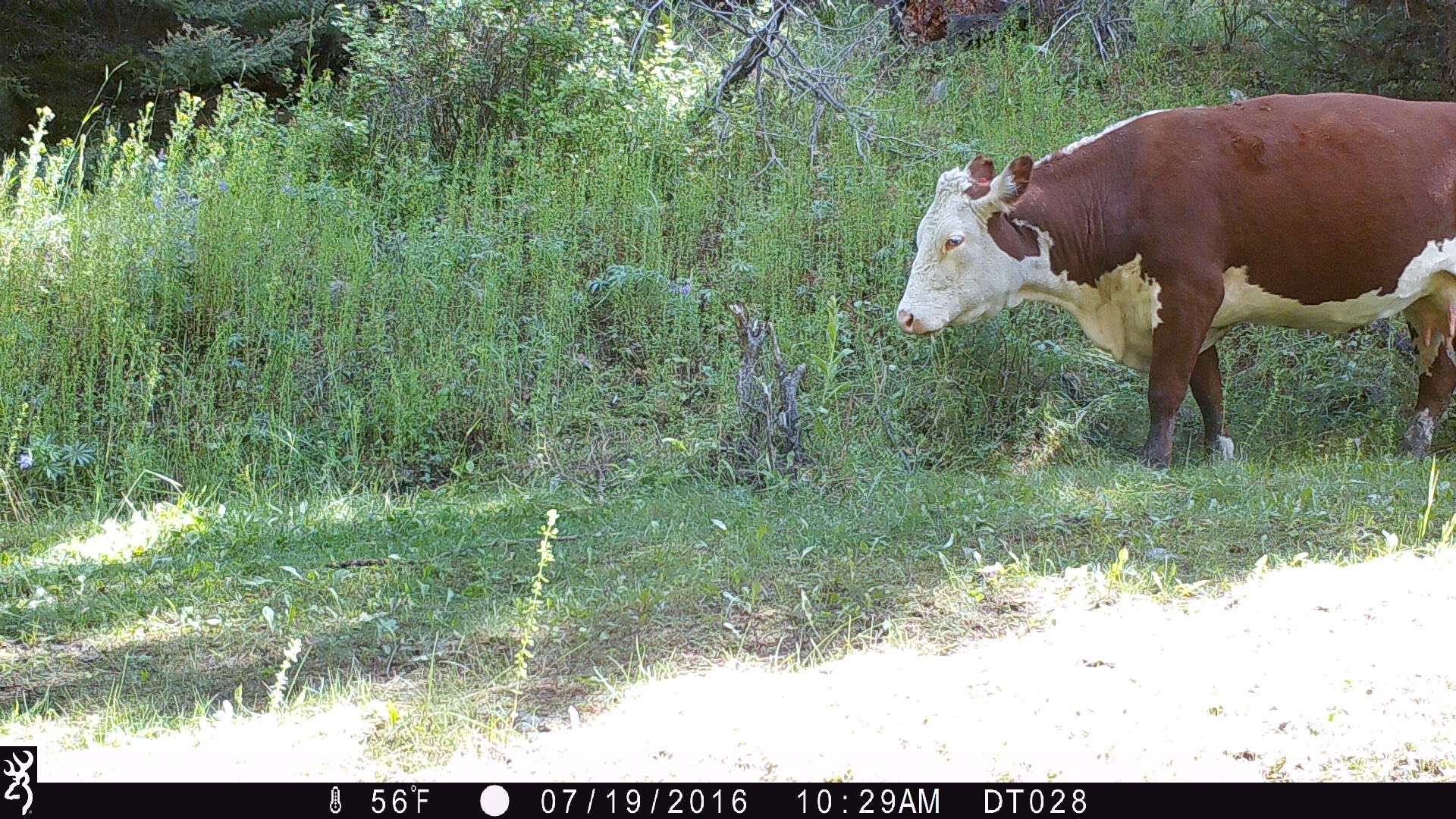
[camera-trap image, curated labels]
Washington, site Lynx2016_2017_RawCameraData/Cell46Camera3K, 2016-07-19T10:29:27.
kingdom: Animalia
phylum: Chordata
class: Mammalia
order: Artiodactyla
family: Bovidae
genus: Bos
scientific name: Bos taurus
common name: domestic cattle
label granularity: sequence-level